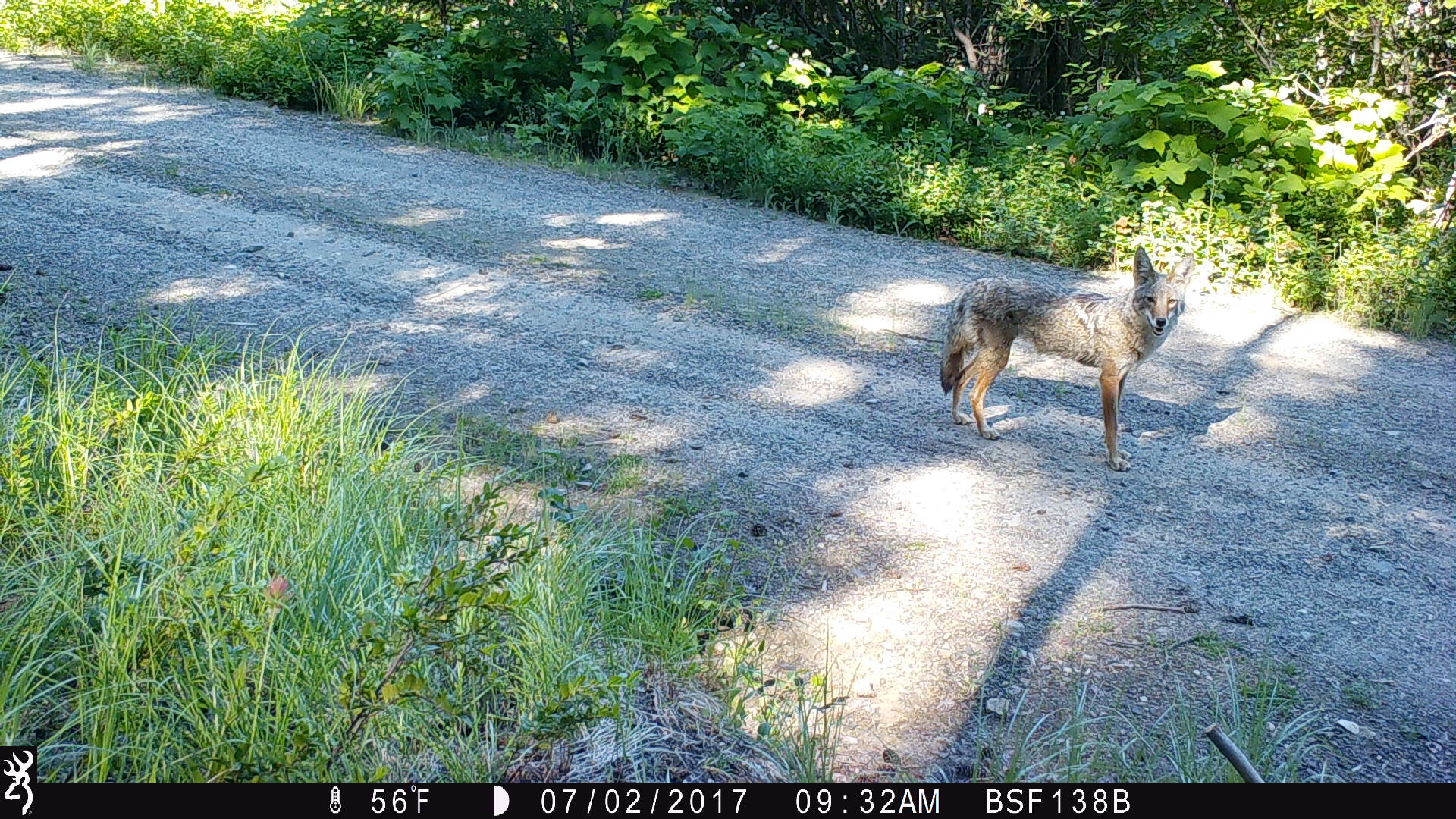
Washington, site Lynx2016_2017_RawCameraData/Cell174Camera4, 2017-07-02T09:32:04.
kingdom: Animalia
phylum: Chordata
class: Mammalia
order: Carnivora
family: Canidae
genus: Canis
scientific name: Canis latrans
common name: coyote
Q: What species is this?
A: Canis latrans (coyote).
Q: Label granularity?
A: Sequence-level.